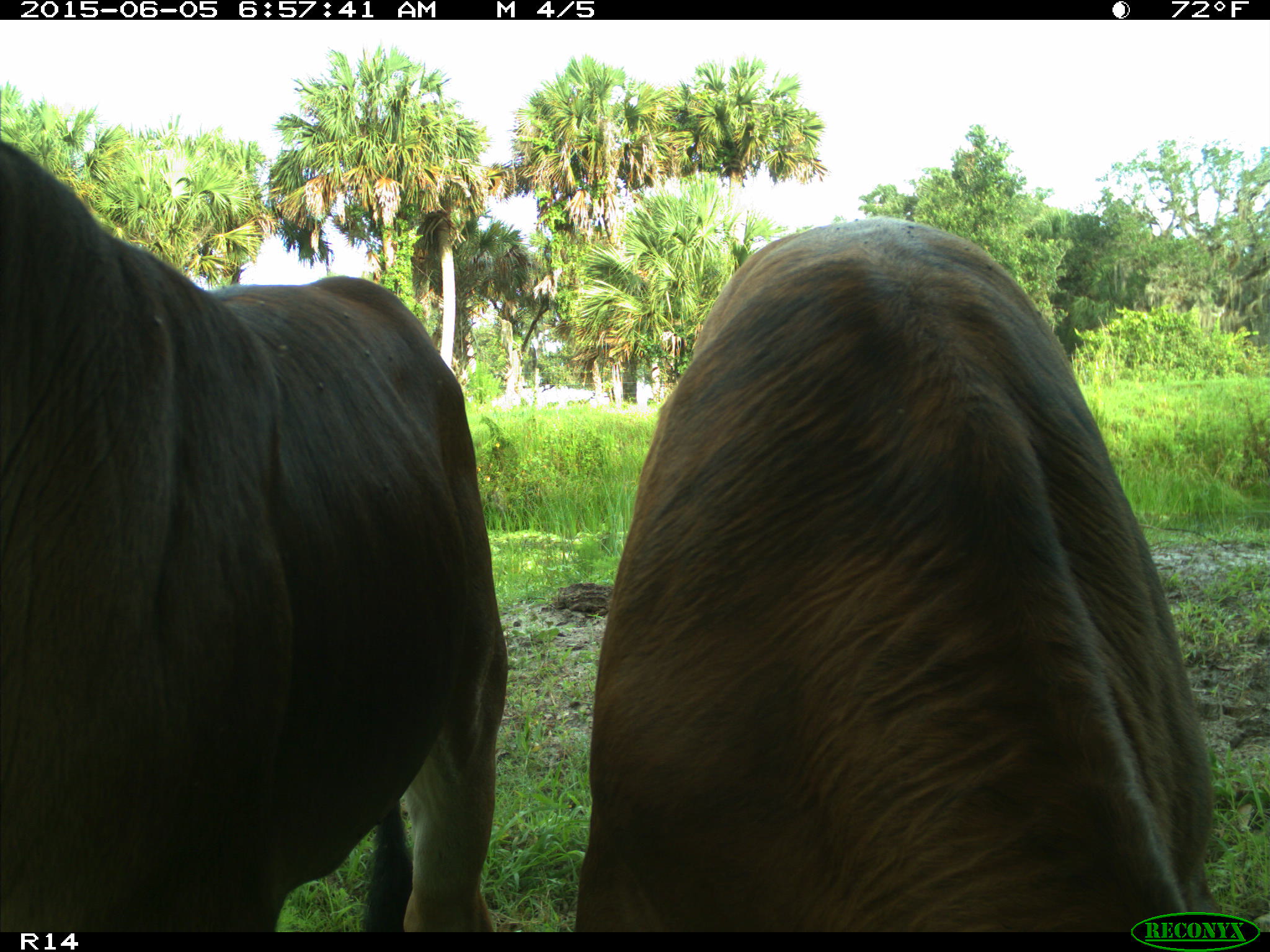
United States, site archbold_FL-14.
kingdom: Animalia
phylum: Chordata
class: Mammalia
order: Artiodactyla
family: Bovidae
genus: Bos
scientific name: Bos taurus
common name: domestic cow